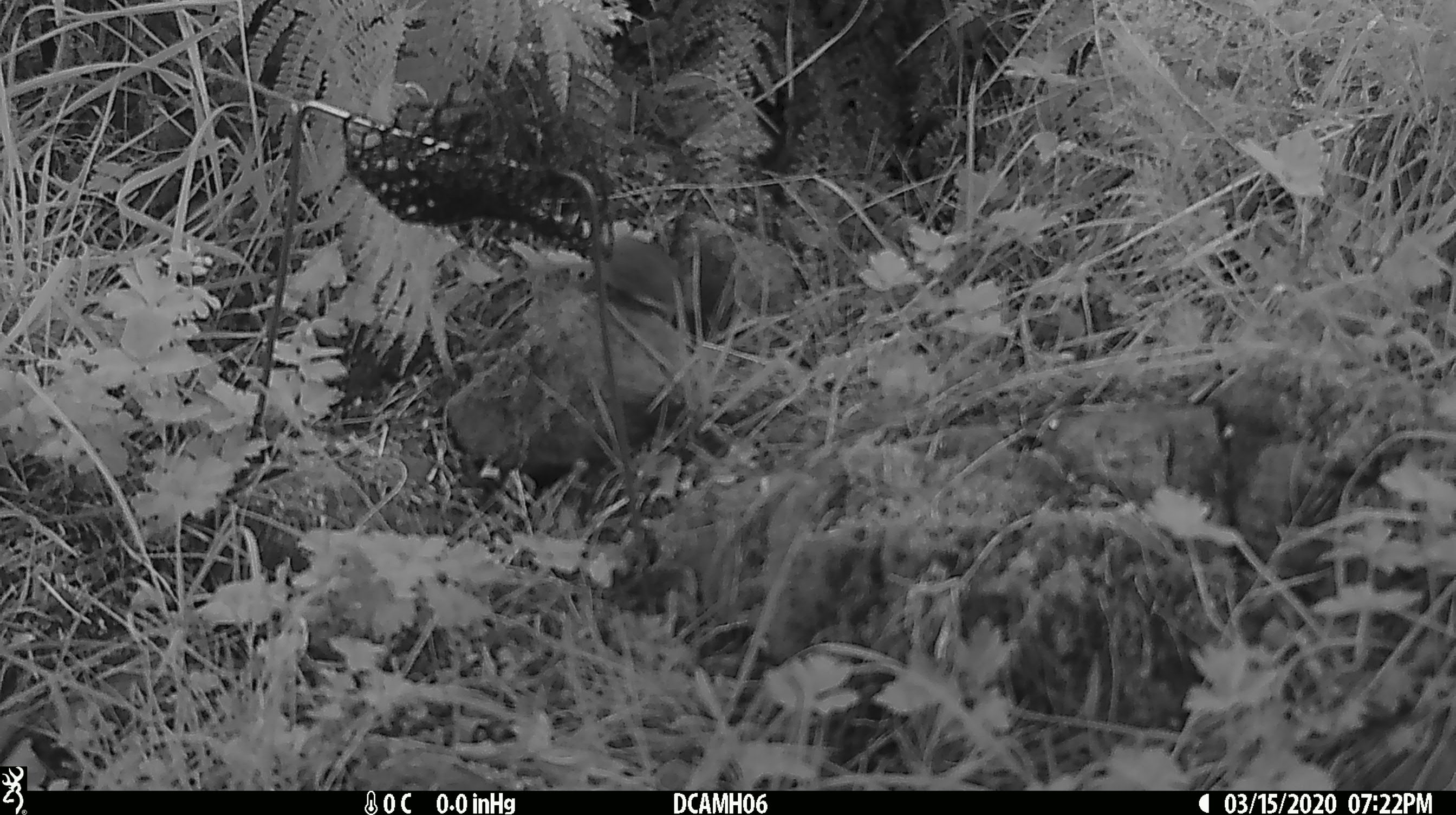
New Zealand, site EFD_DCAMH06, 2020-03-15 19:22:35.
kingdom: Animalia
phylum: Chordata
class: Mammalia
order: Rodentia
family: Muridae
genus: Mus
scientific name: Mus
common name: mouse